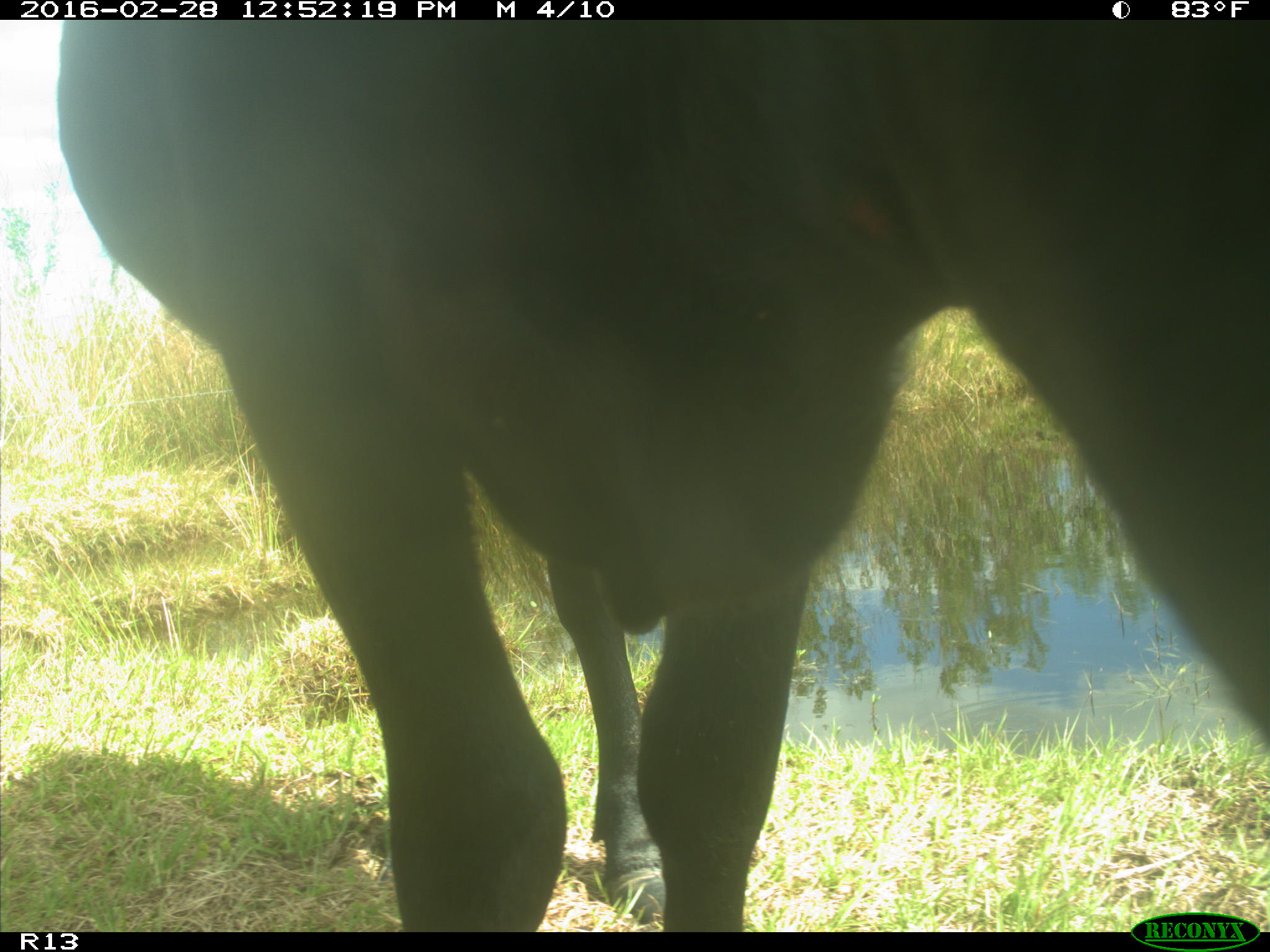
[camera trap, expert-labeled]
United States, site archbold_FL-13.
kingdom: Animalia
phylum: Chordata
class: Mammalia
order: Artiodactyla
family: Bovidae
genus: Bos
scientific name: Bos taurus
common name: domestic cow